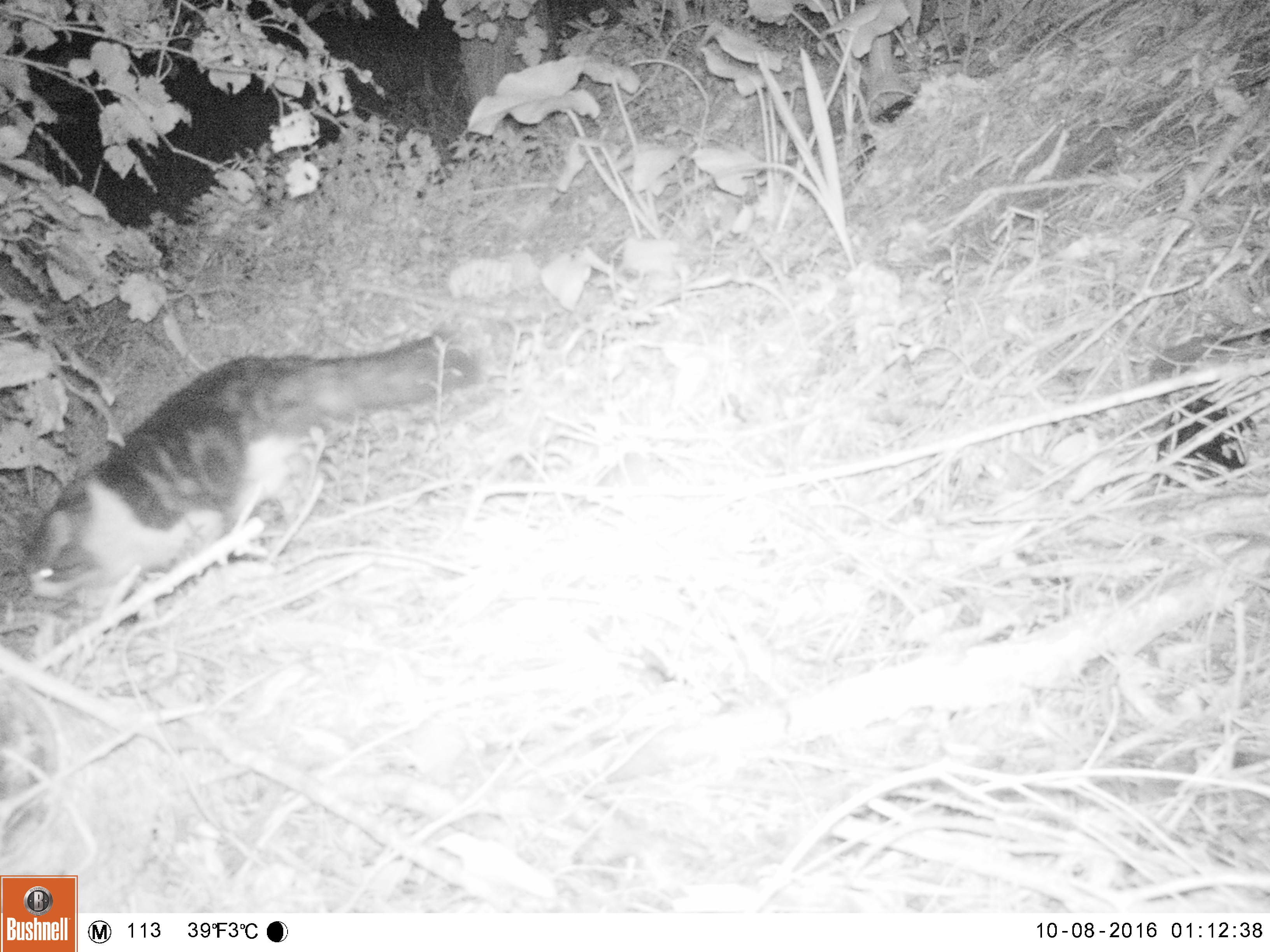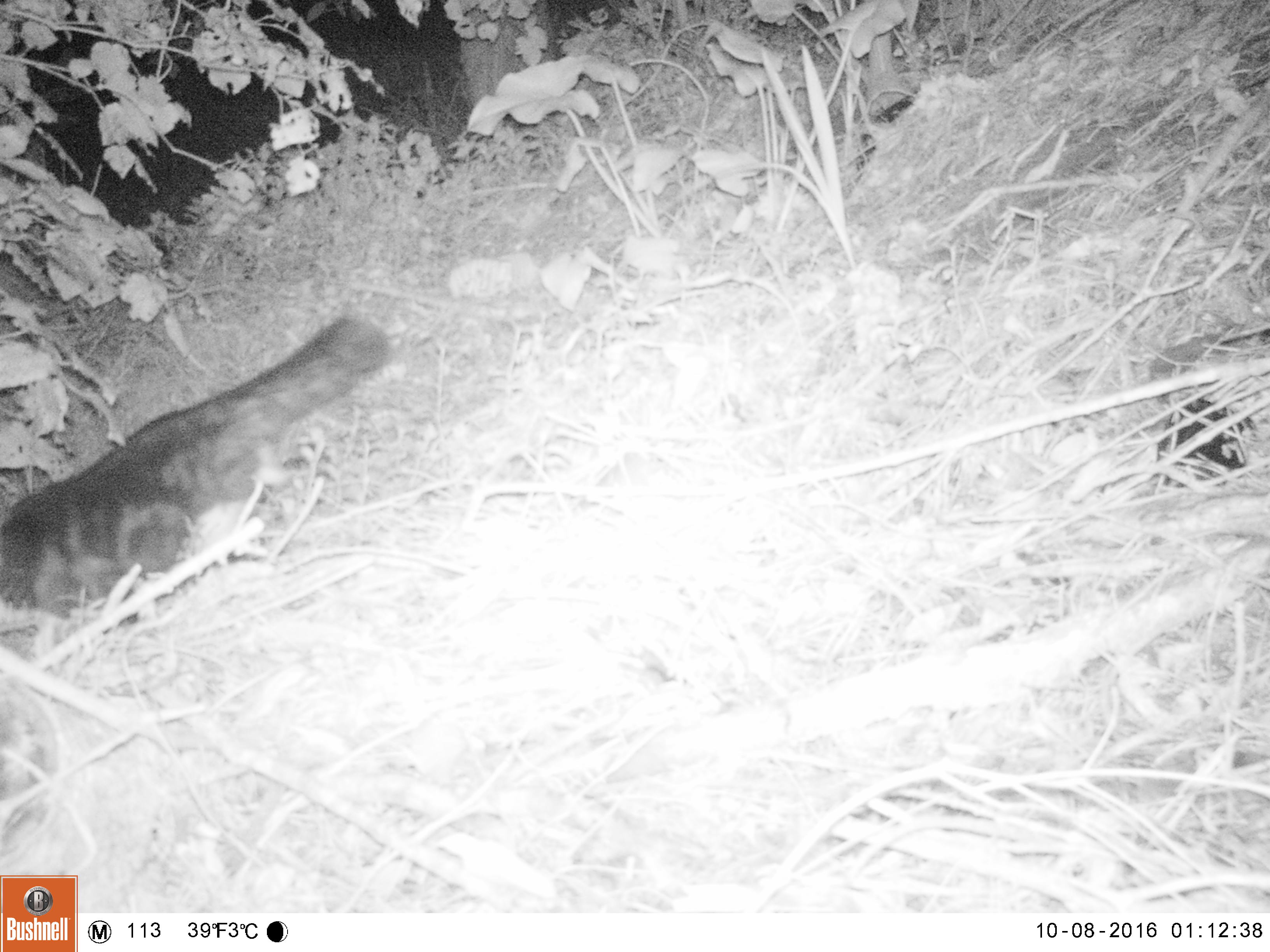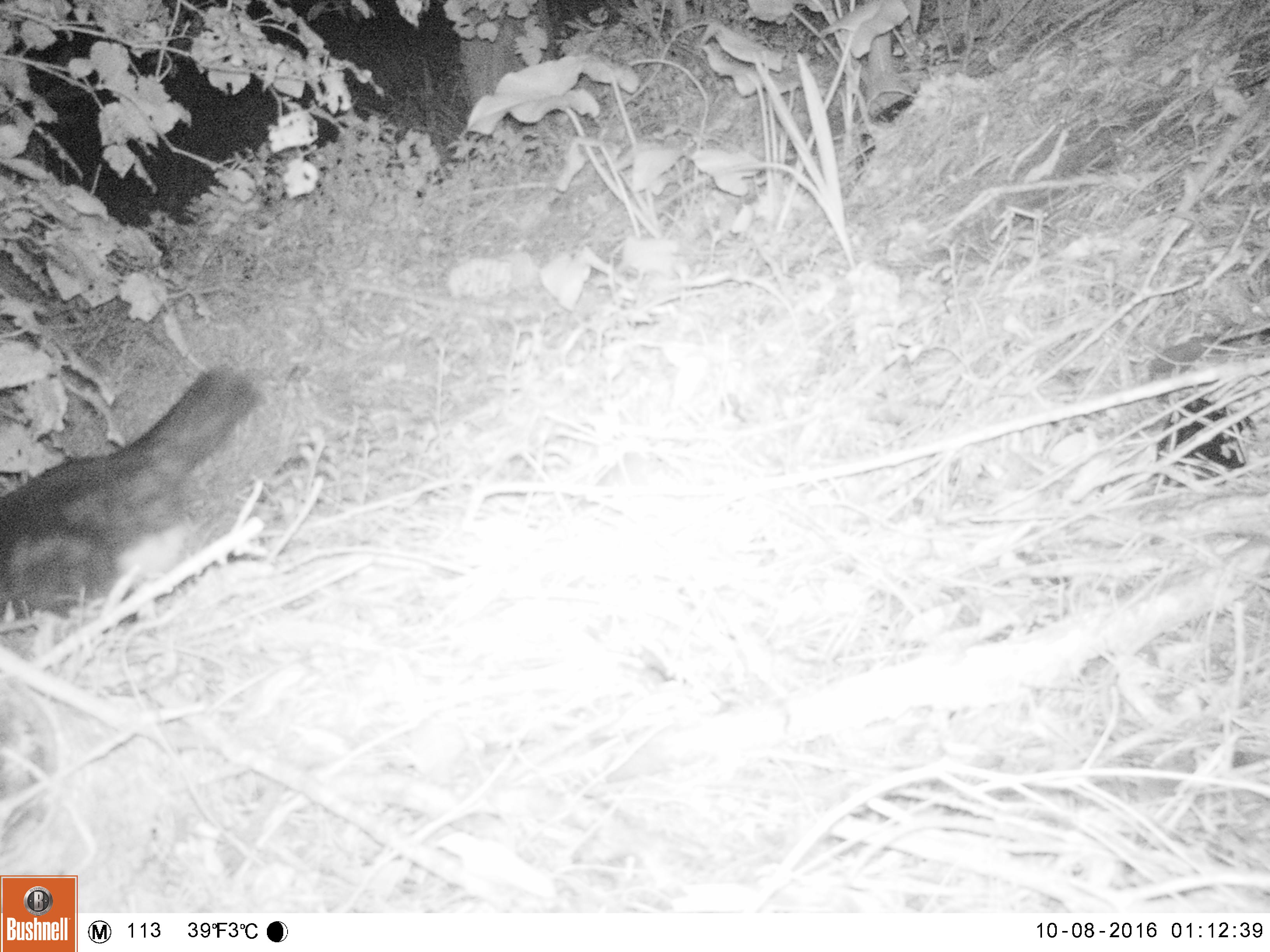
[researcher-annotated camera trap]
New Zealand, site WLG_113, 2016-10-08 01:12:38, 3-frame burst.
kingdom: Animalia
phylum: Chordata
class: Mammalia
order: Carnivora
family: Felidae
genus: Felis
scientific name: Felis catus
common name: domestic cat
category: cat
Cat (domestic cat) (Felis catus).